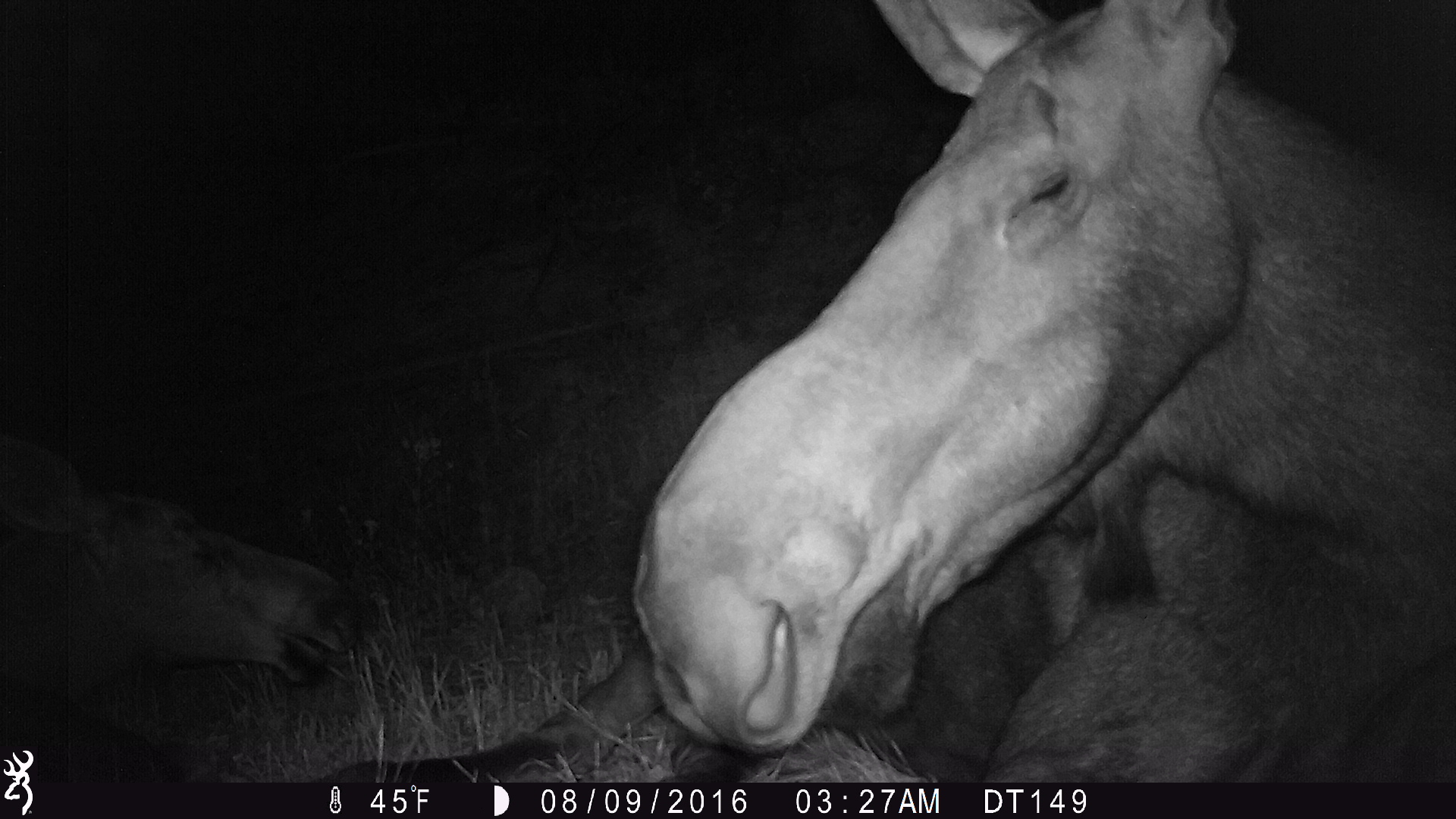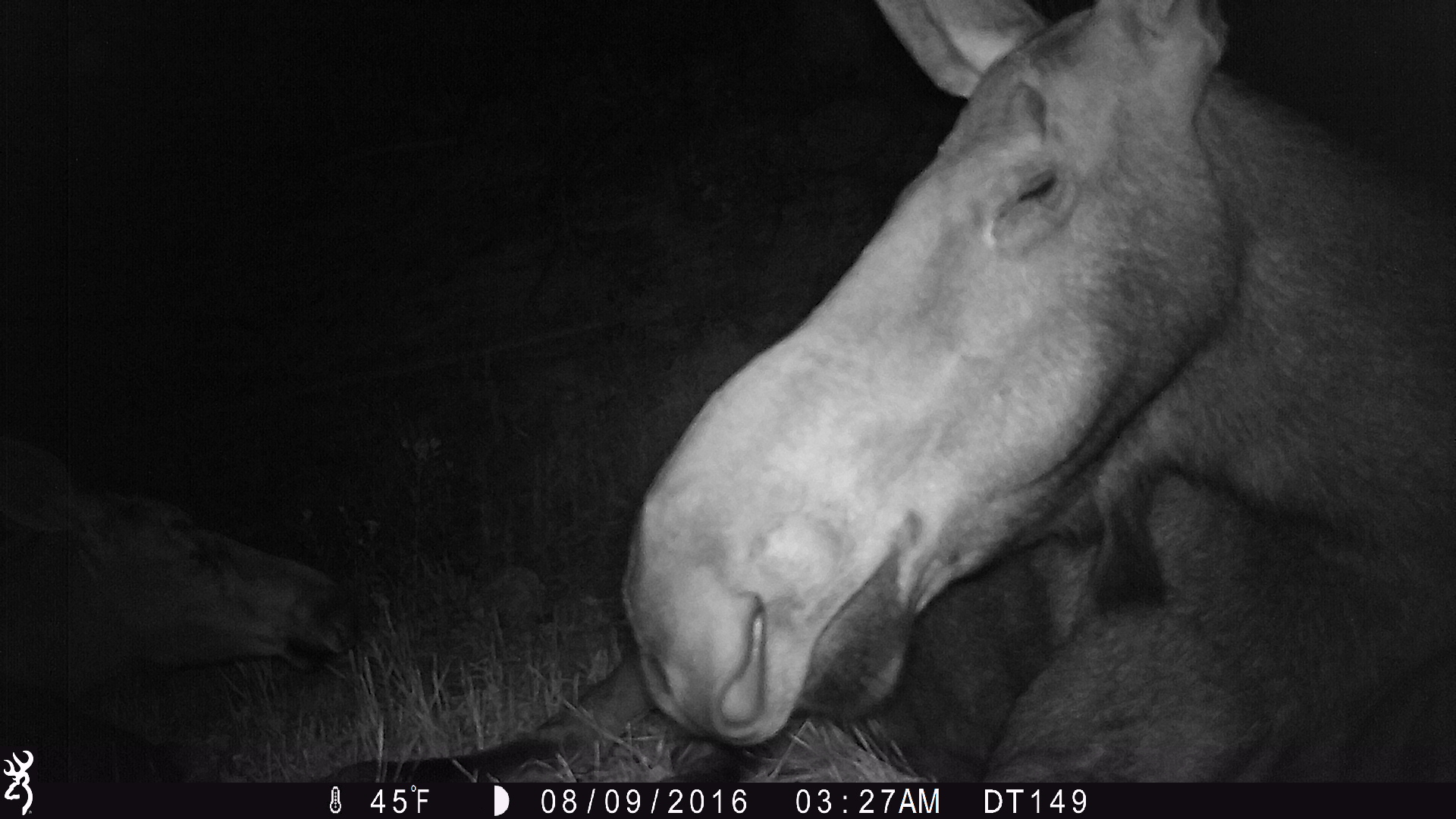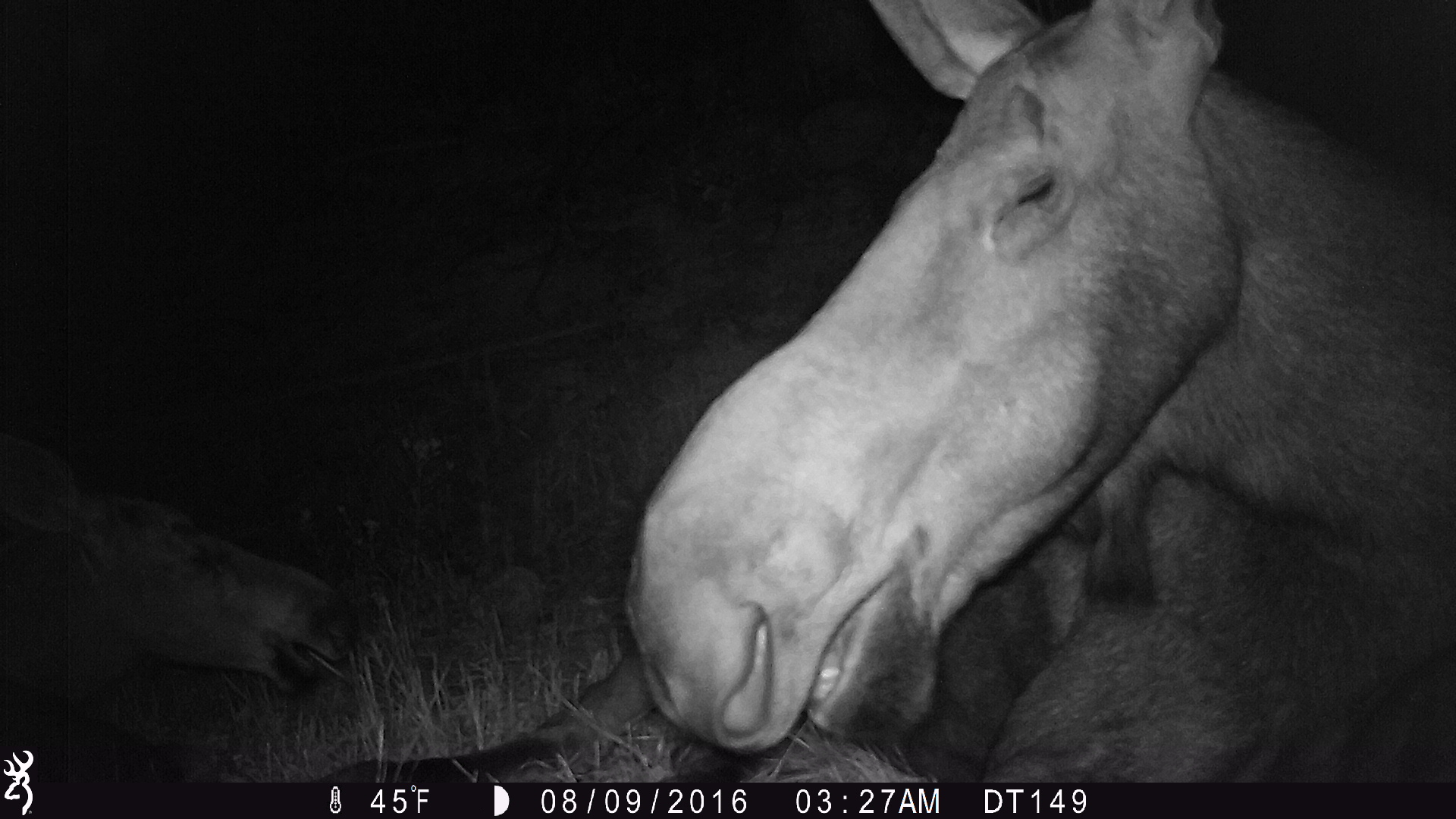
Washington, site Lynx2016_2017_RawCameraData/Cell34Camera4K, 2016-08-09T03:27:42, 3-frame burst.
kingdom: Animalia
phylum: Chordata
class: Mammalia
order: Artiodactyla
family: Cervidae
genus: Alces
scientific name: Alces alces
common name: moose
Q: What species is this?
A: Alces alces (moose).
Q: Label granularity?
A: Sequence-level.